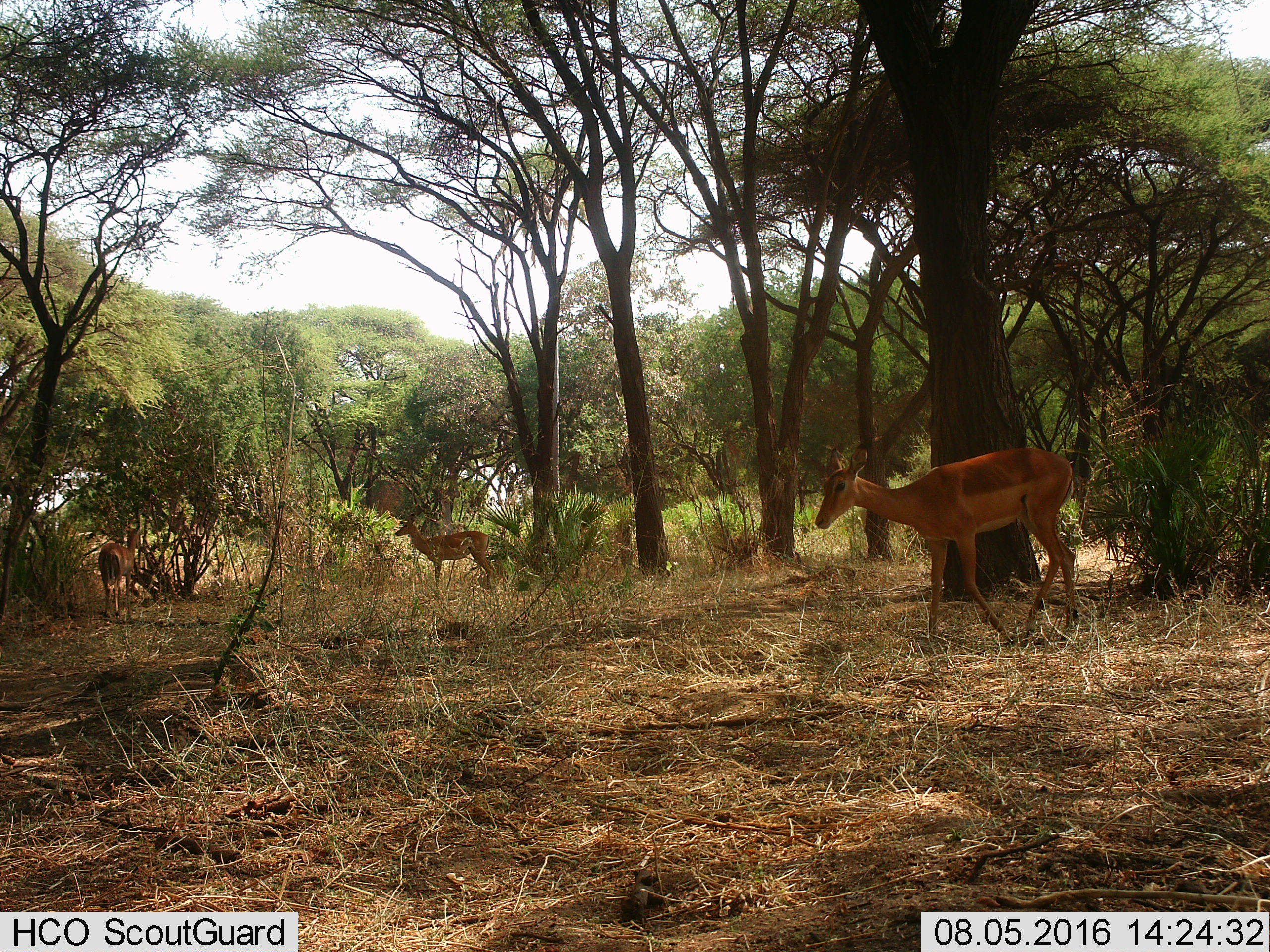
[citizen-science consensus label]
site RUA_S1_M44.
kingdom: Animalia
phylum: Chordata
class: Mammalia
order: Artiodactyla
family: Bovidae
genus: Aepyceros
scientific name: Aepyceros melampus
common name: impala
Impala (Aepyceros melampus), count 3. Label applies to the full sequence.